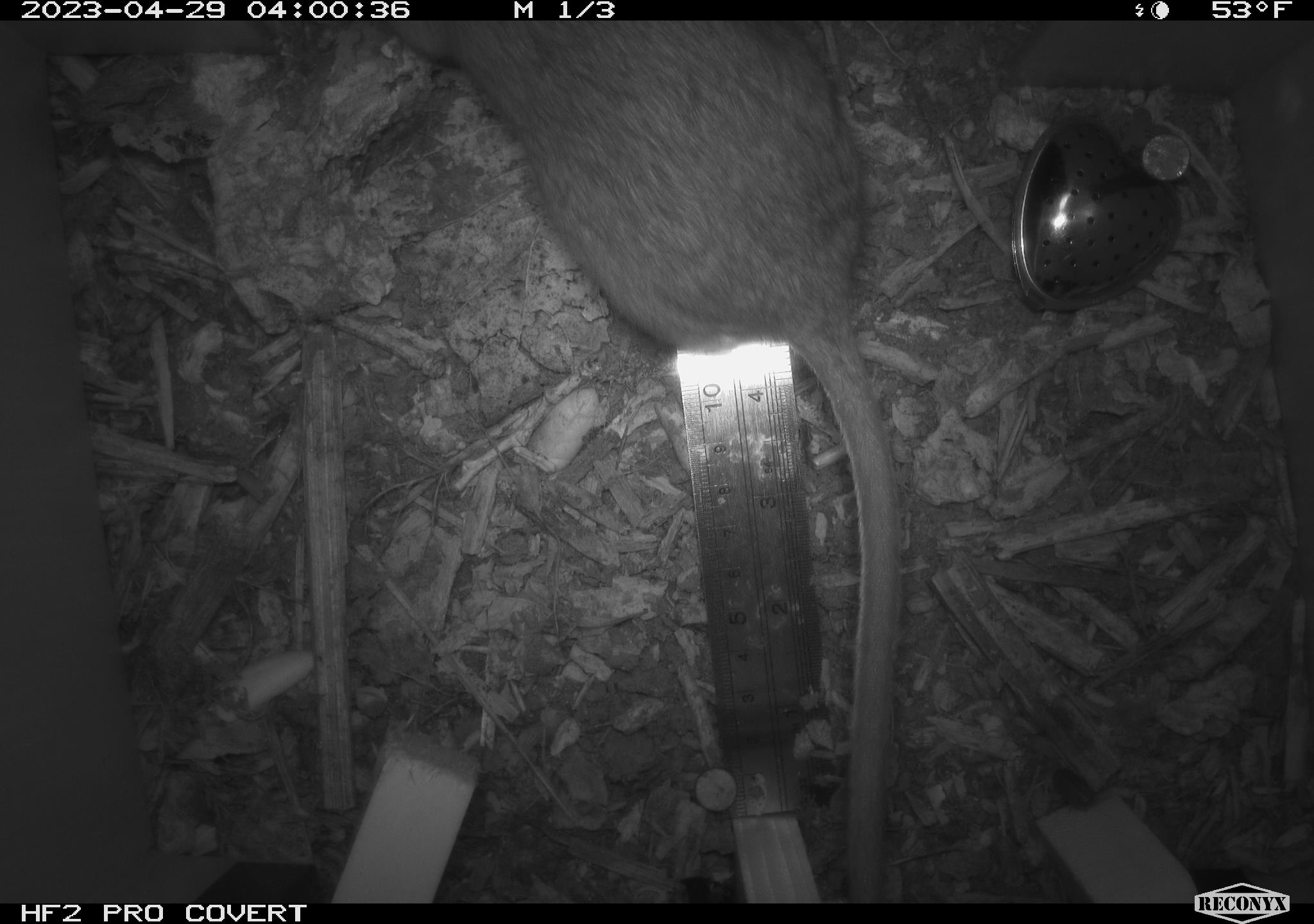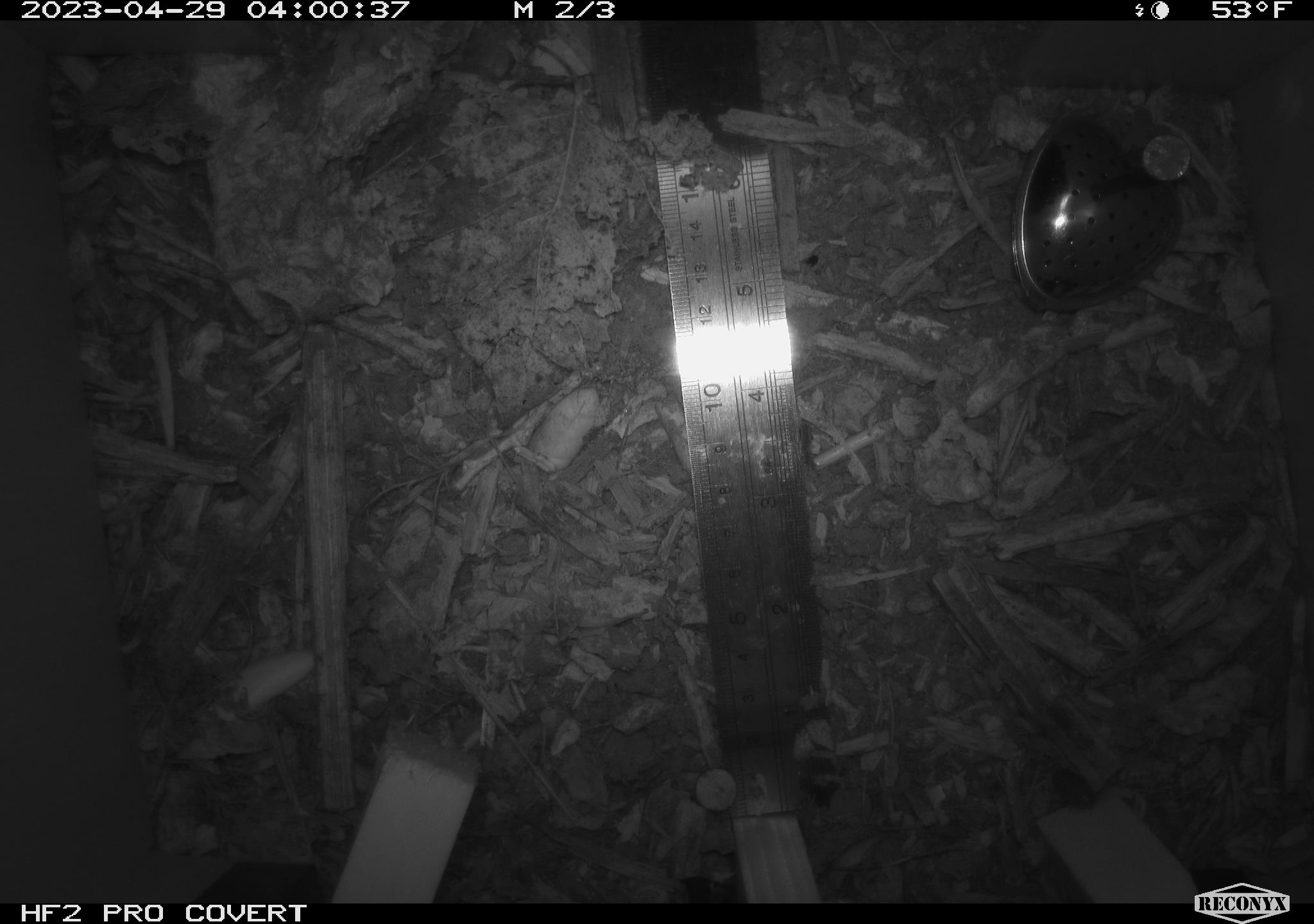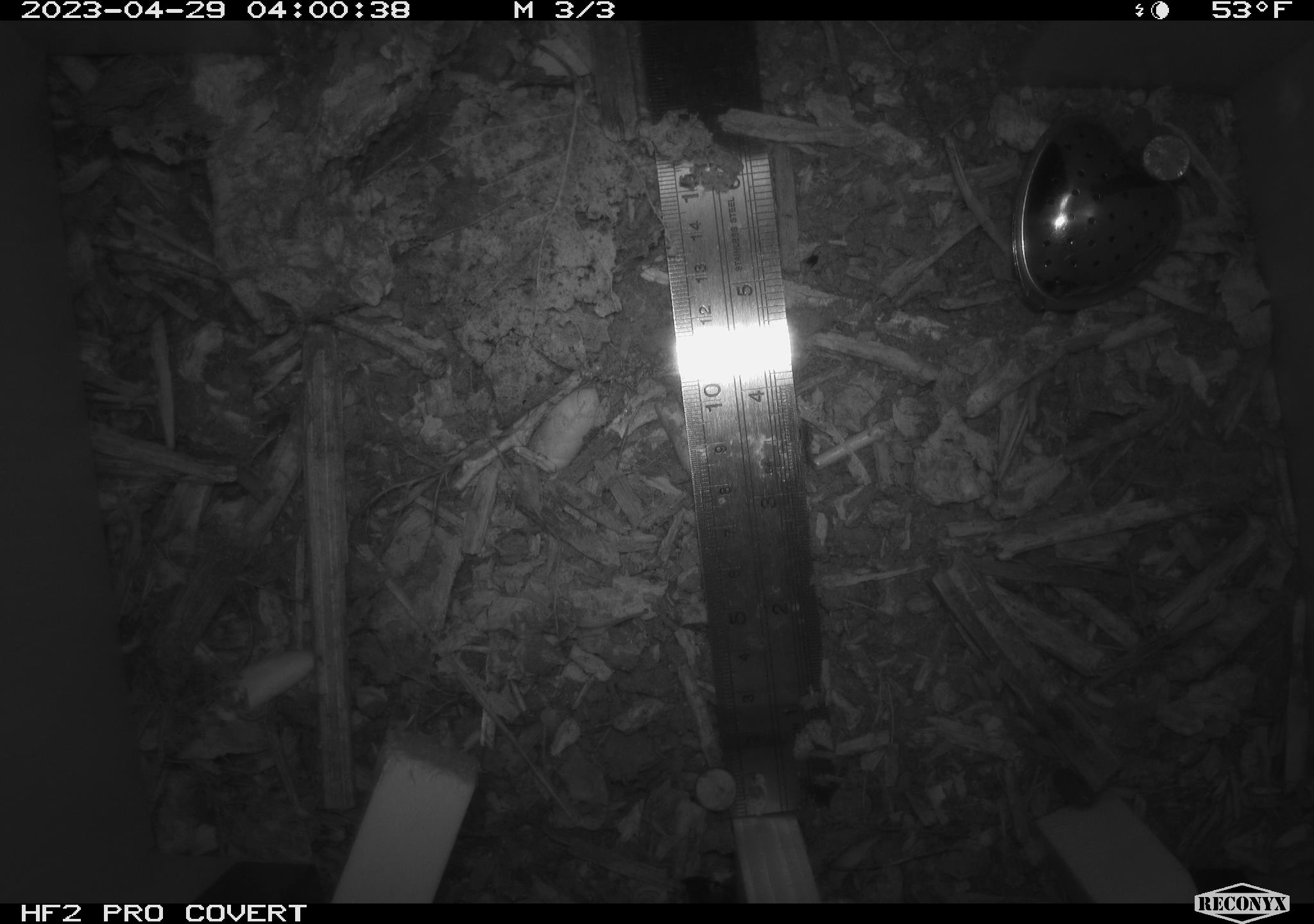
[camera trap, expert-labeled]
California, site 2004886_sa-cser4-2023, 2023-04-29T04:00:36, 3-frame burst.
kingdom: Animalia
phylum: Chordata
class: Mammalia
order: Rodentia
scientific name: Rodentia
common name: woodrat or rat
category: woodrat or rat species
Woodrat or rat species (woodrat or rat) (Rodentia).